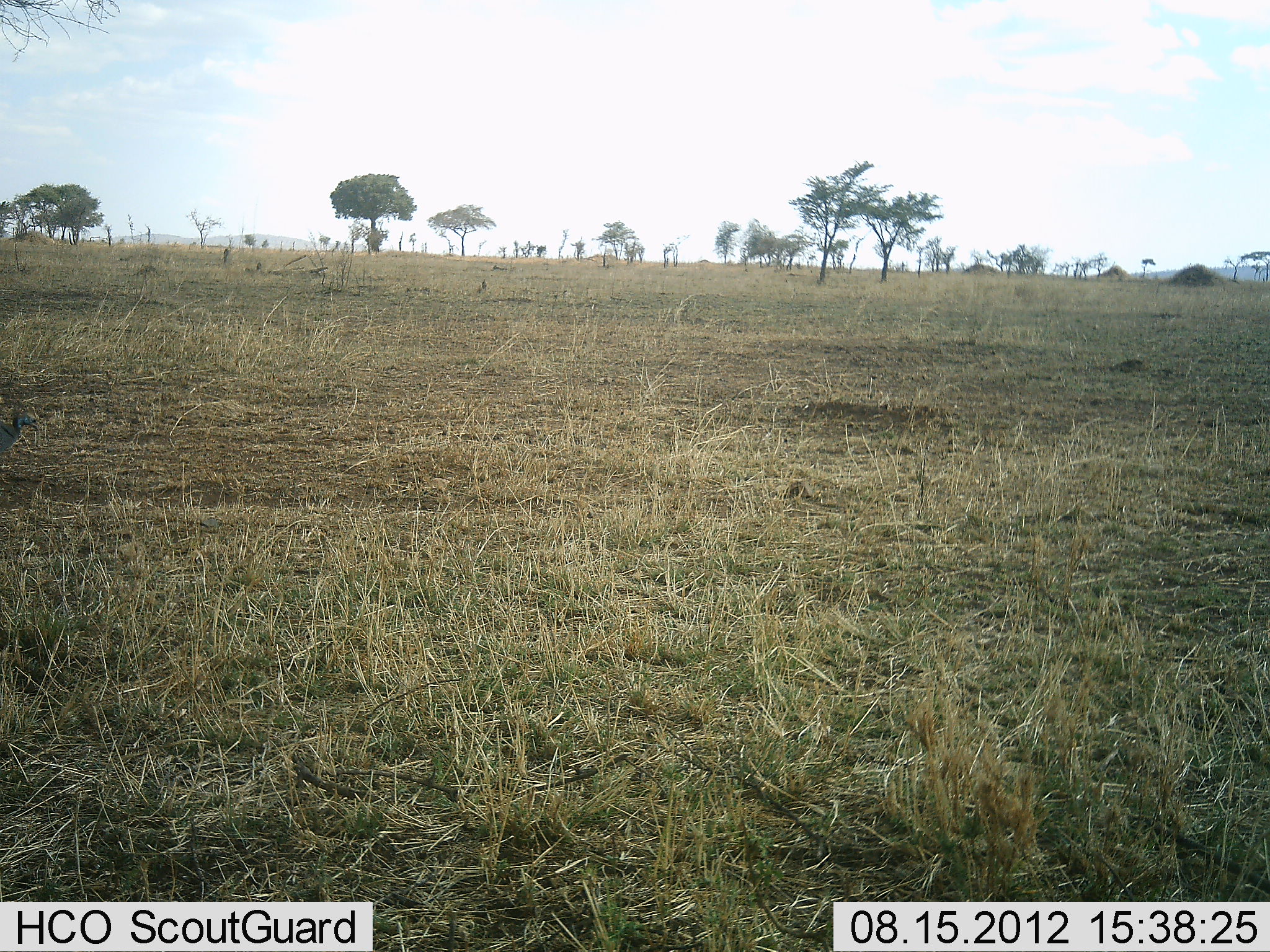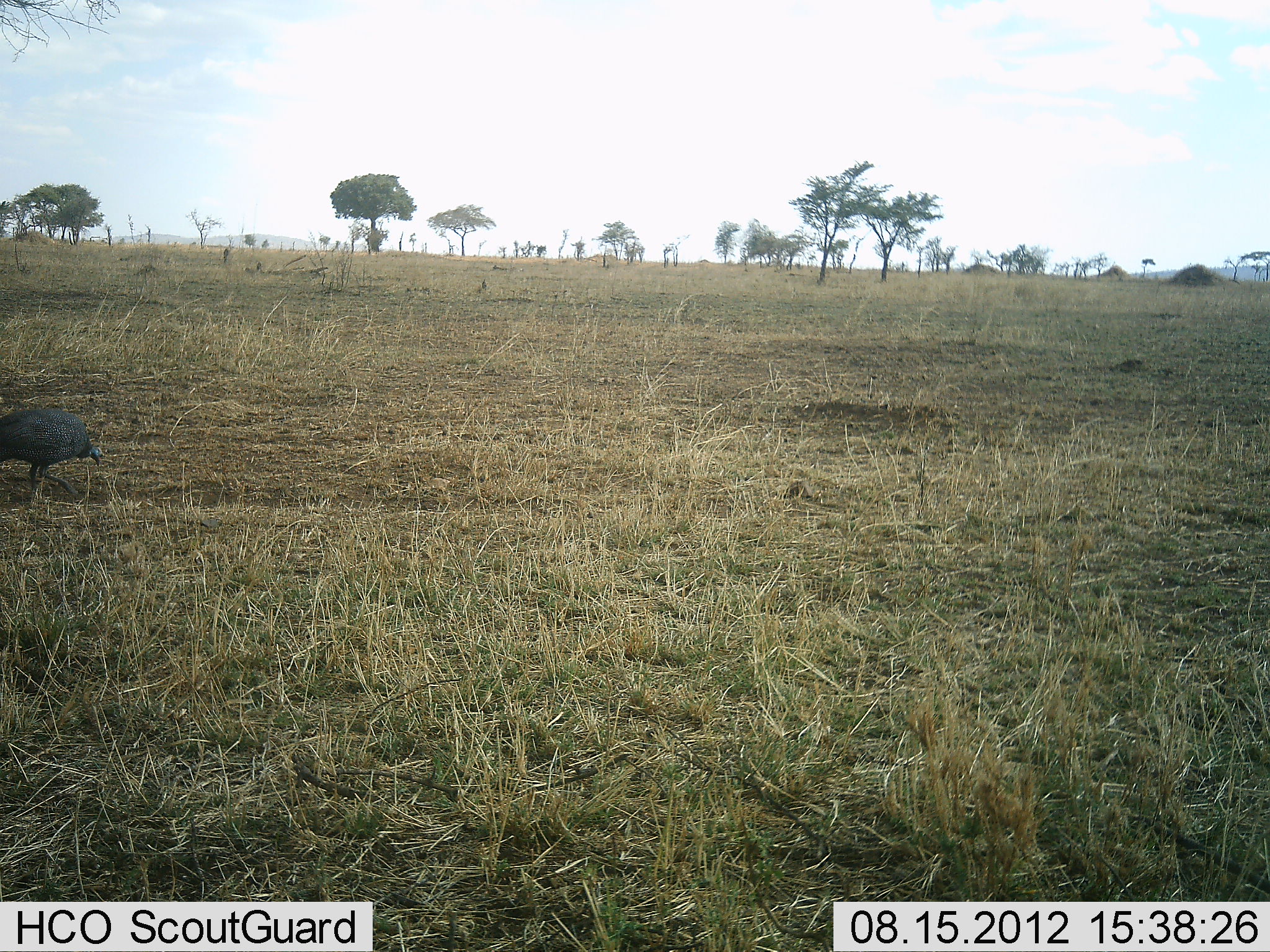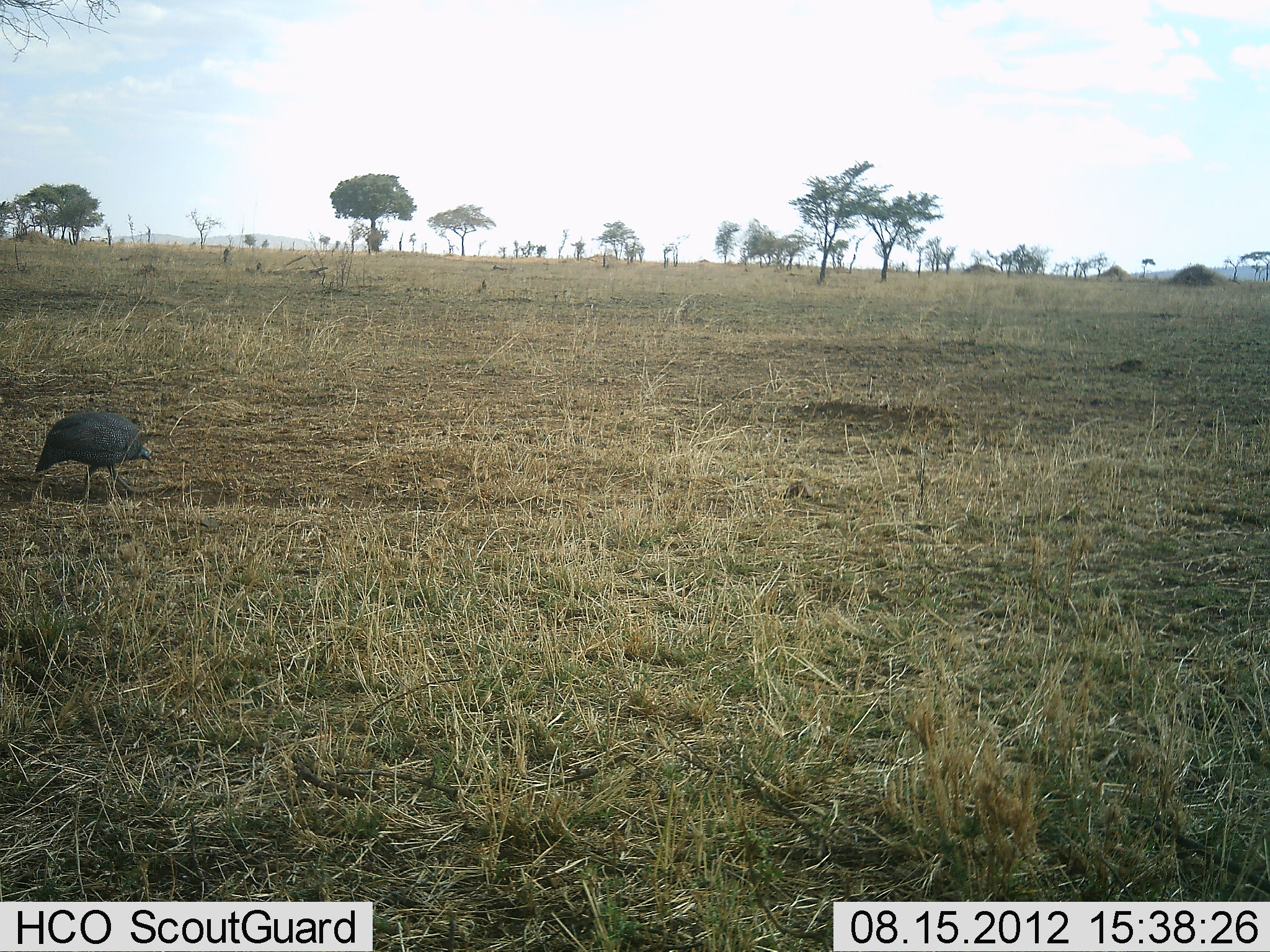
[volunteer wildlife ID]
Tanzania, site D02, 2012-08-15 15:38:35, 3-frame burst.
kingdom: Animalia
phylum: Chordata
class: Aves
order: Galliformes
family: Numididae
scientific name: Numididae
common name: guinea fowl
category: guineafowl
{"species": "guineafowl (guinea fowl) (Numididae)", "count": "1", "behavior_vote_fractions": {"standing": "0%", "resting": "0%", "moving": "90%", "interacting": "0%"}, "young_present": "0%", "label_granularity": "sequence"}